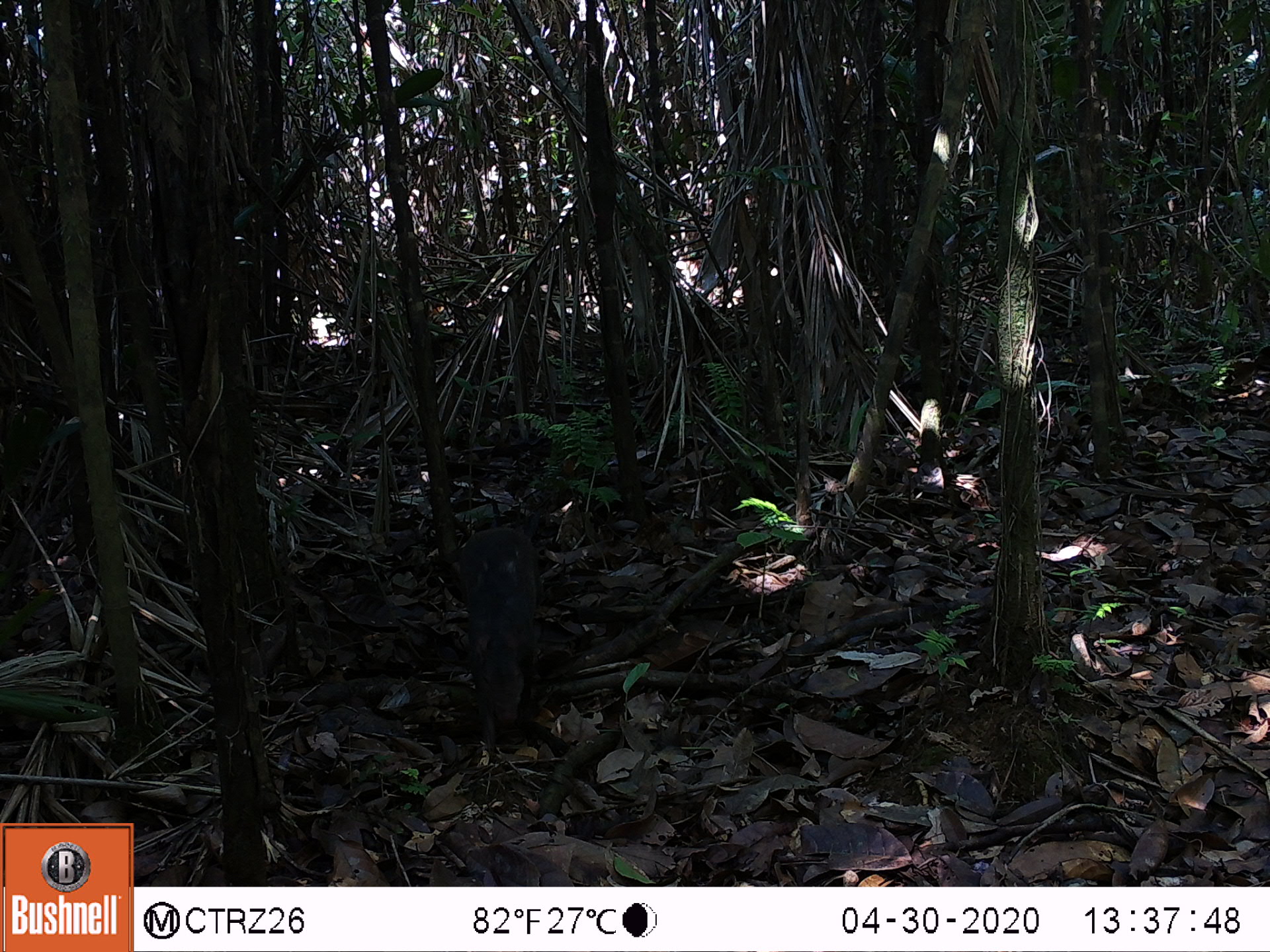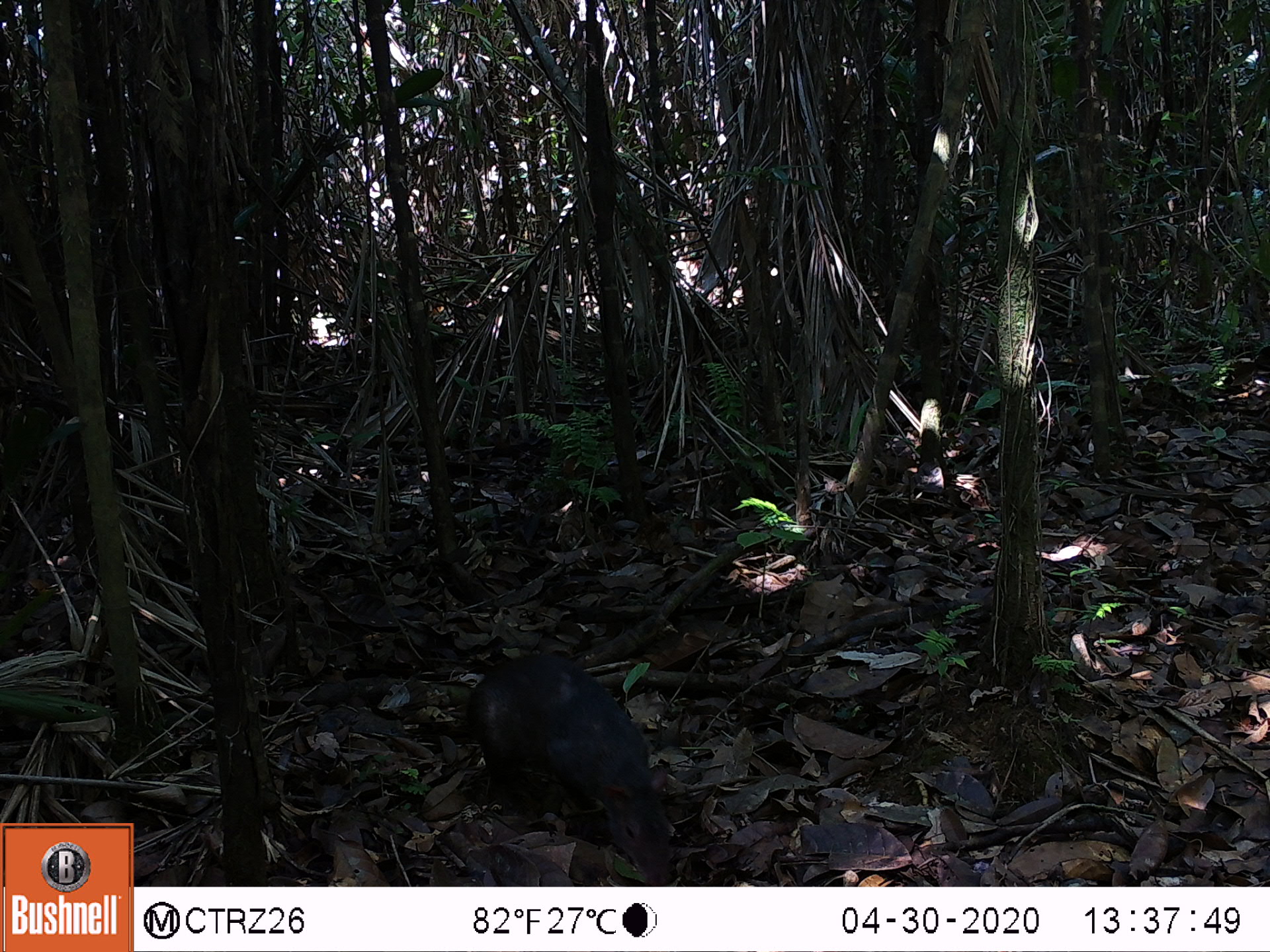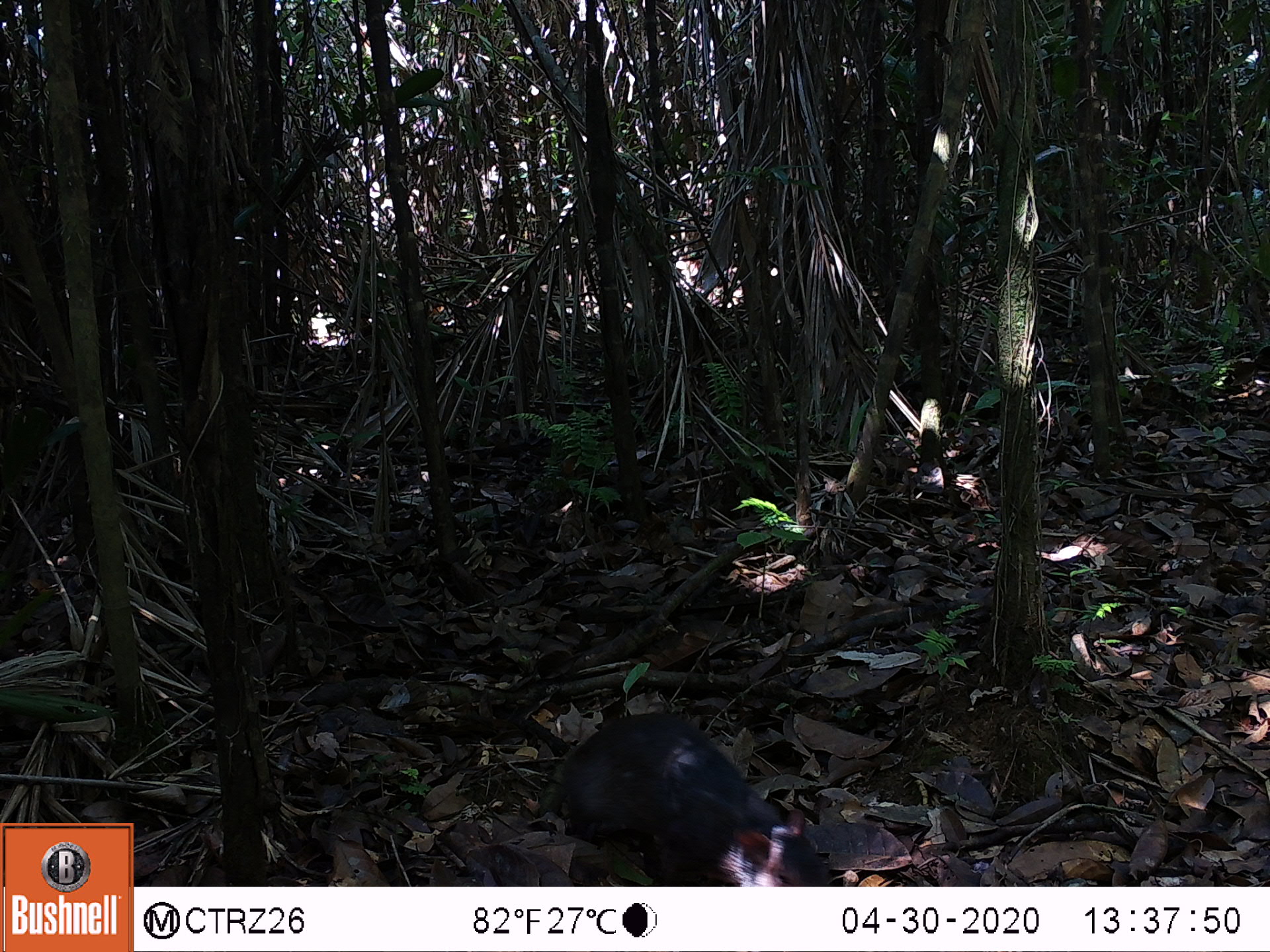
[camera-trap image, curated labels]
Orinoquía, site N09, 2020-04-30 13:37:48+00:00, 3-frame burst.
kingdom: Animalia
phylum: Chordata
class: Mammalia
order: Rodentia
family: Dasyproctidae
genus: Dasyprocta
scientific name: Dasyprocta fuliginosa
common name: black agouti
Black agouti (Dasyprocta fuliginosa).